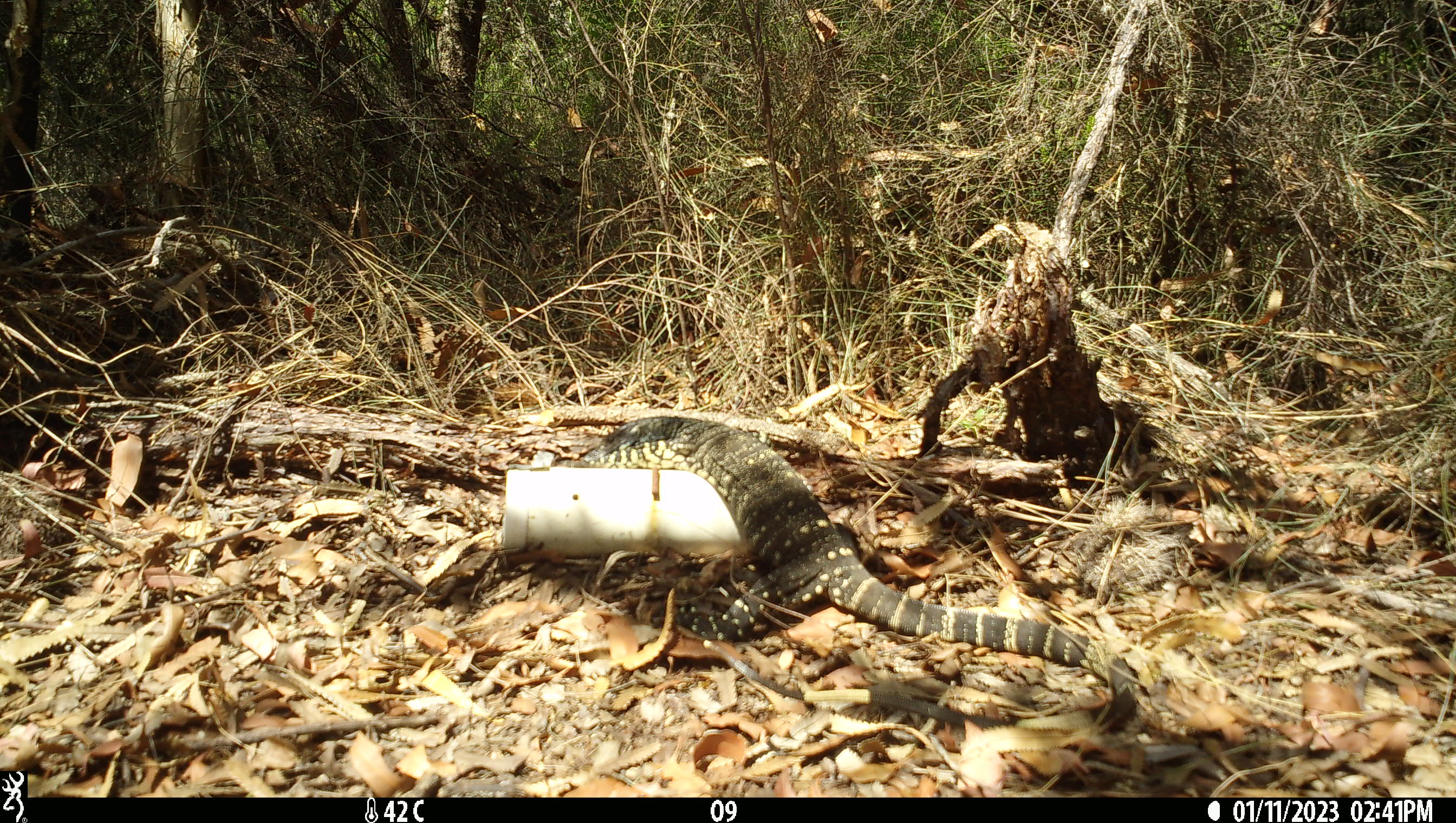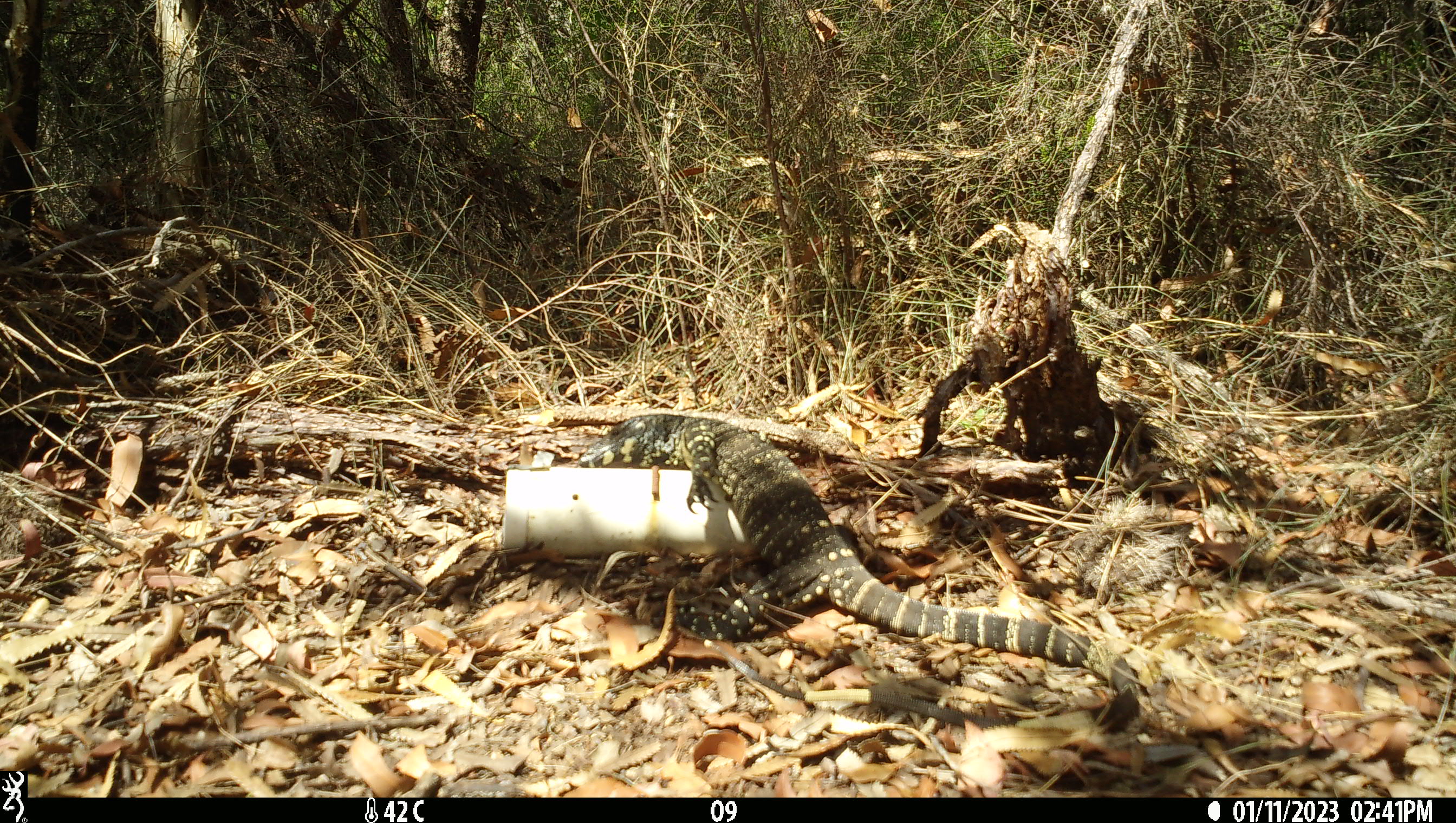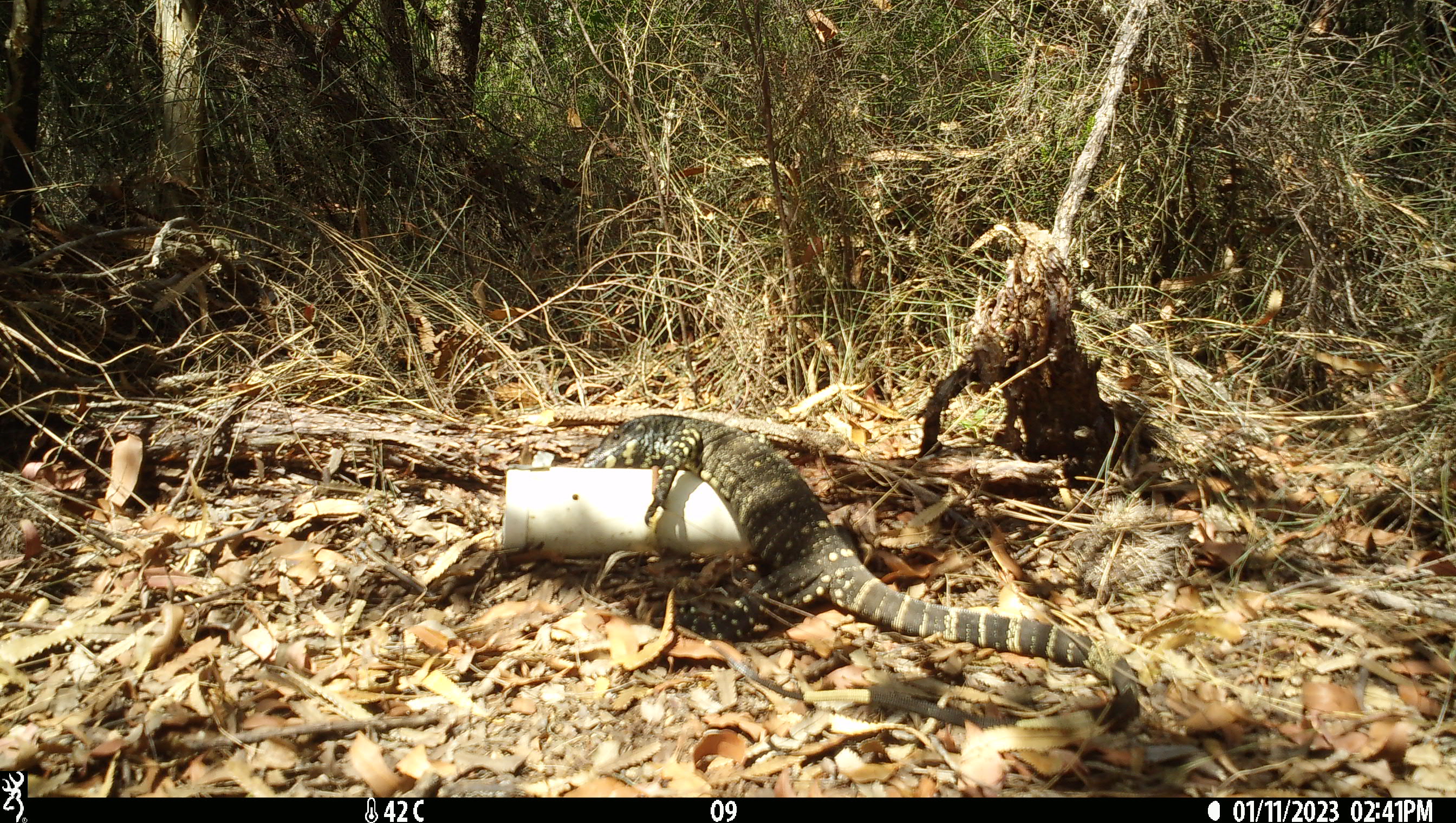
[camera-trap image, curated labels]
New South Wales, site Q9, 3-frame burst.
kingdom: Animalia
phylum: Chordata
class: Reptilia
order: Squamata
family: Varanidae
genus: Varanus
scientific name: Varanus varius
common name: lace monitor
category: goanna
Goanna (lace monitor) (Varanus varius).